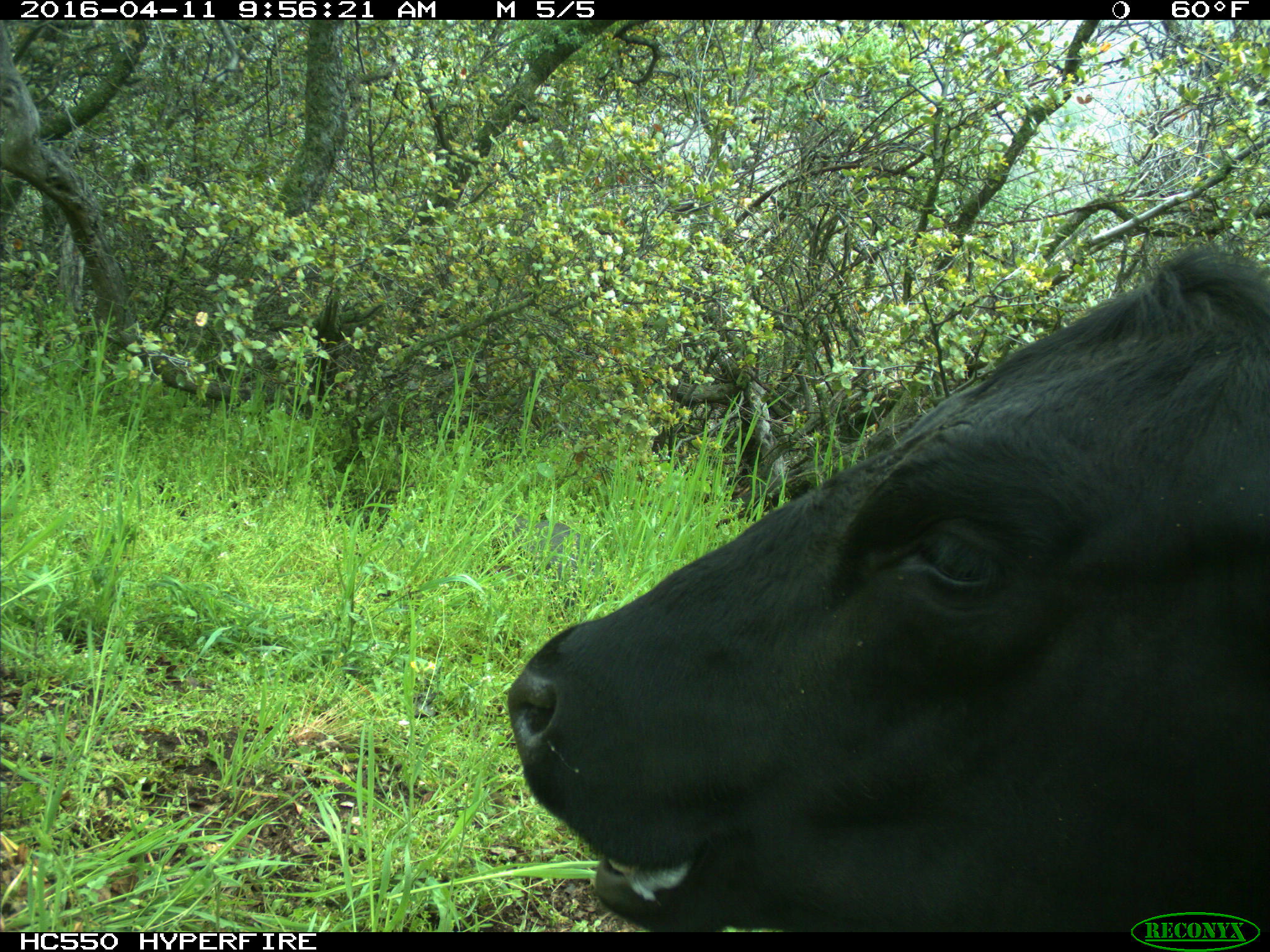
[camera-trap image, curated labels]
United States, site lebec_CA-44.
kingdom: Animalia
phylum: Chordata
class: Mammalia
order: Artiodactyla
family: Bovidae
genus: Bos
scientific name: Bos taurus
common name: domestic cow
Bos taurus (domestic cow).